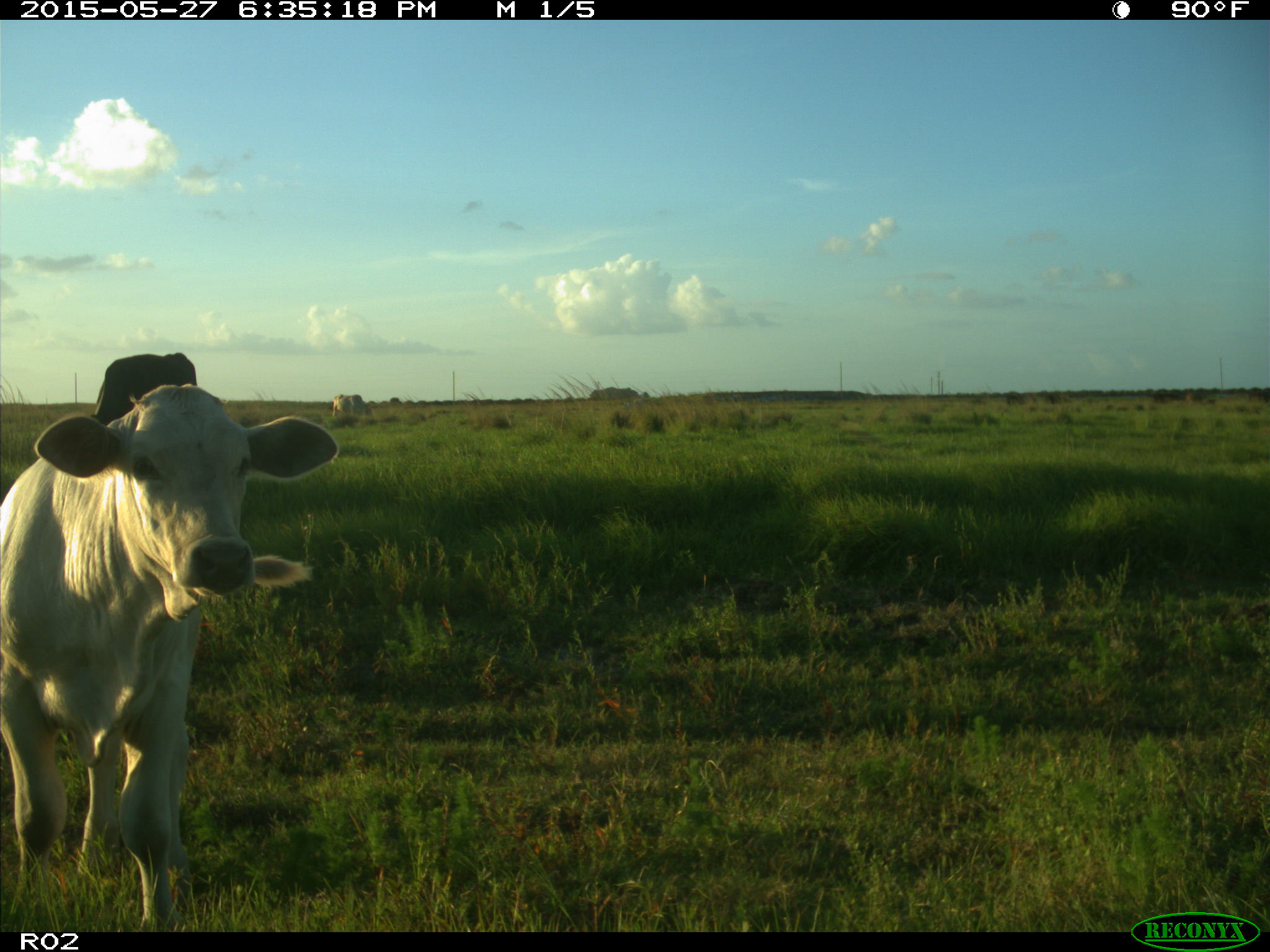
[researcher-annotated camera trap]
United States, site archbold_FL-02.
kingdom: Animalia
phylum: Chordata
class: Mammalia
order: Artiodactyla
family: Bovidae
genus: Bos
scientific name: Bos taurus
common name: domestic cow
Bos taurus (domestic cow).